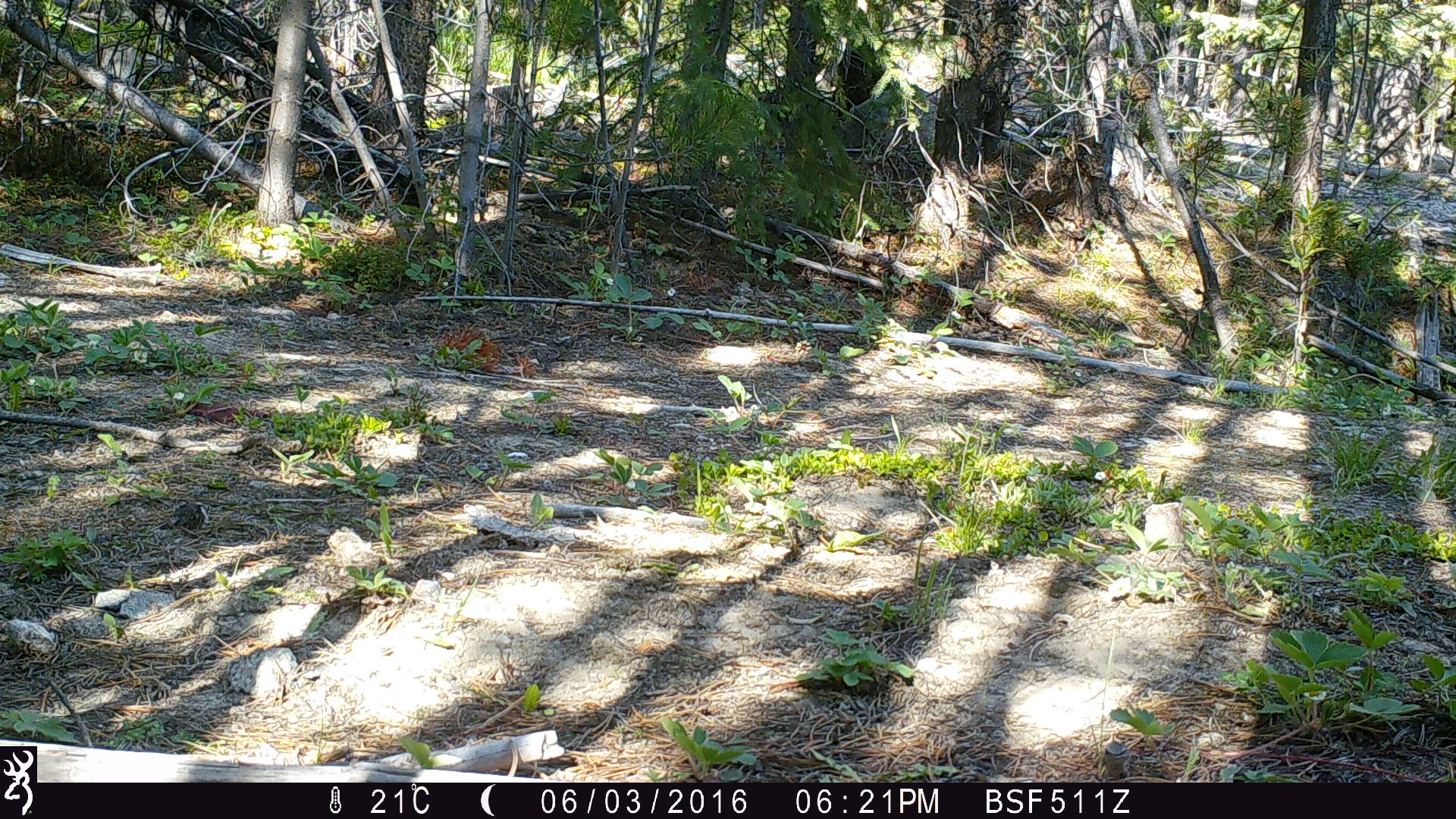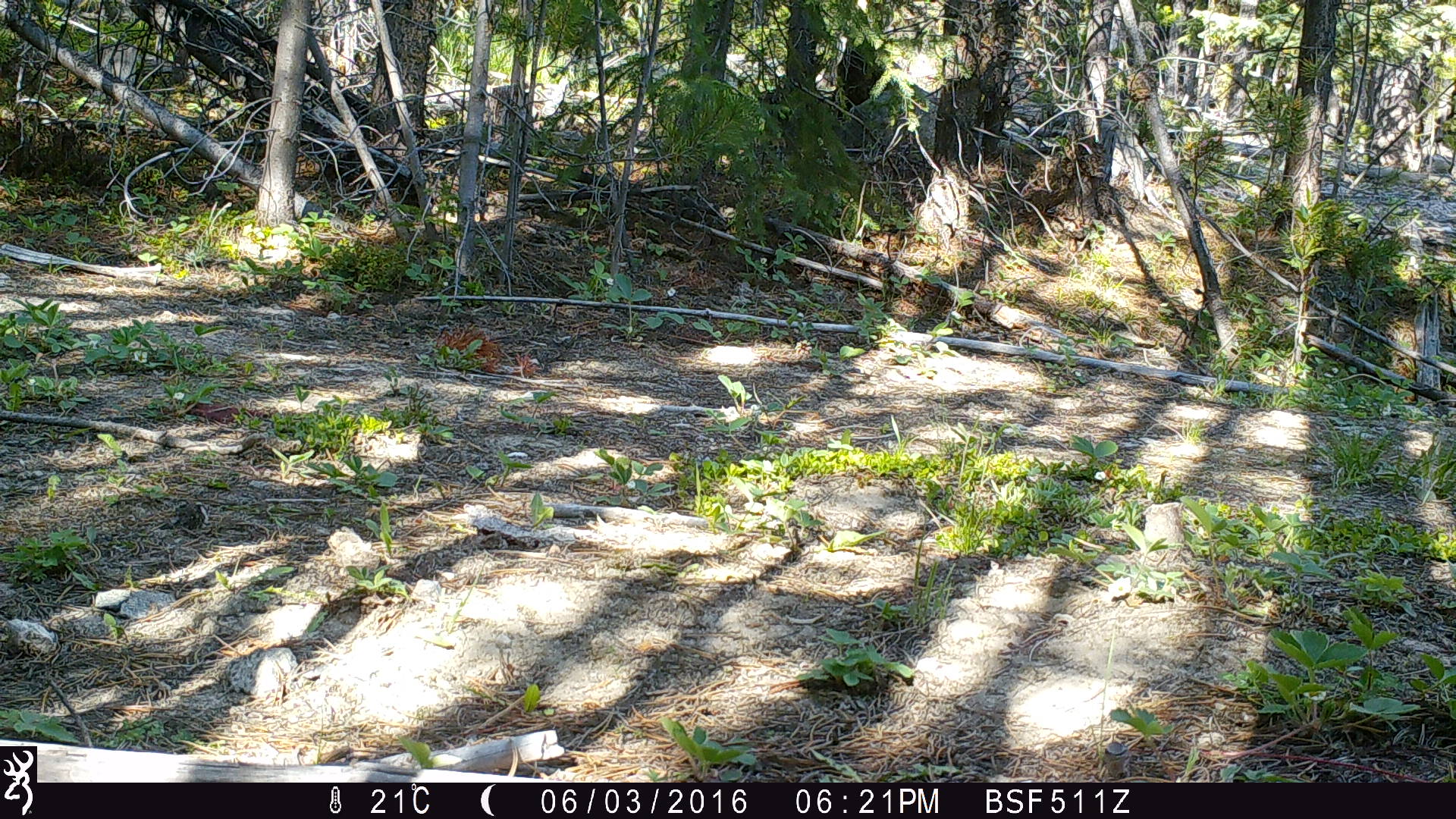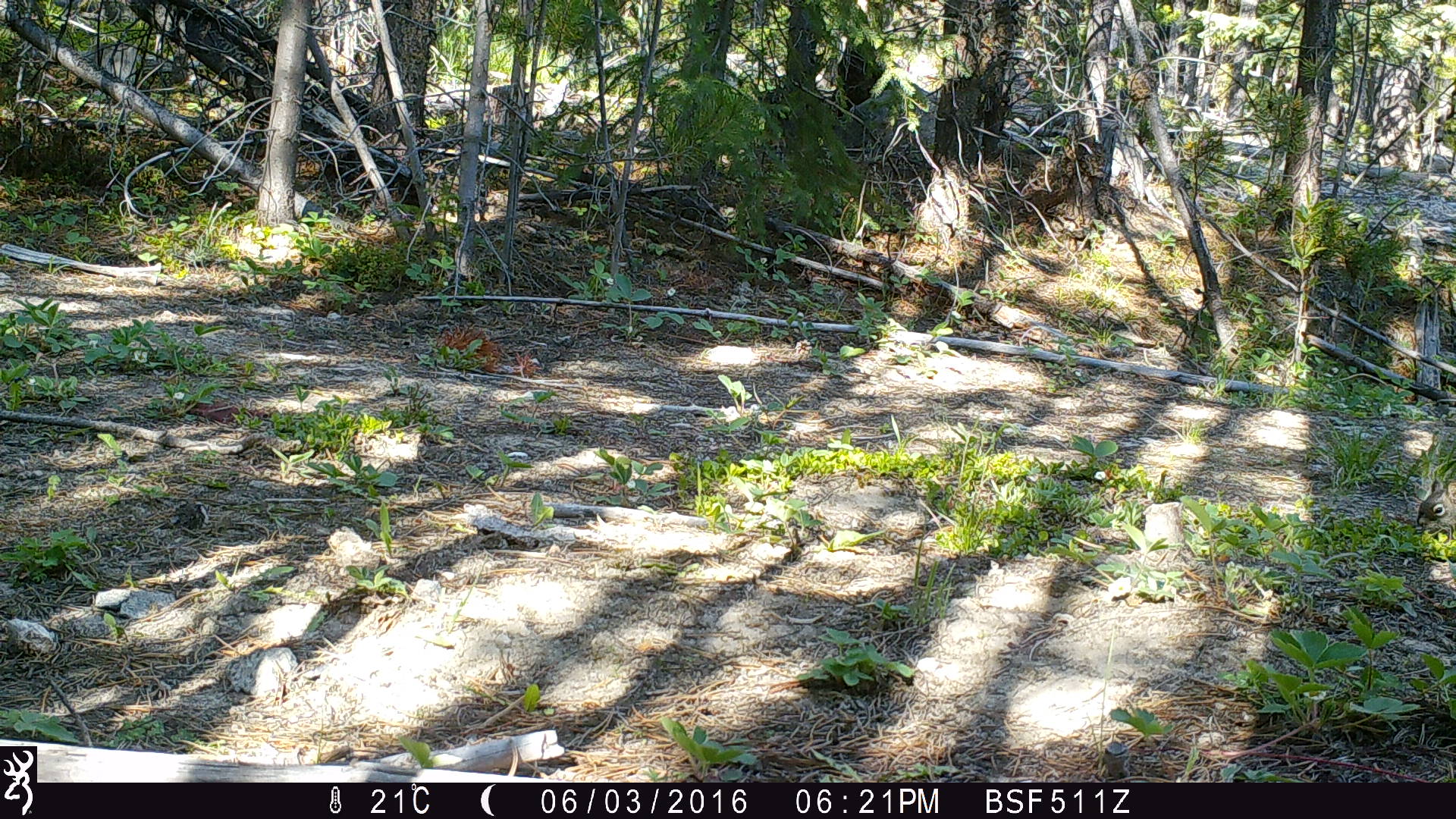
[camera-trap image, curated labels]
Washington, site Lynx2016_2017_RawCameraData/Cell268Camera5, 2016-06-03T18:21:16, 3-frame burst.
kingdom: Animalia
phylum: Chordata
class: Mammalia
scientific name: Mammalia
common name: small mammal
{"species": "small mammal (Mammalia)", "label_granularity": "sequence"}